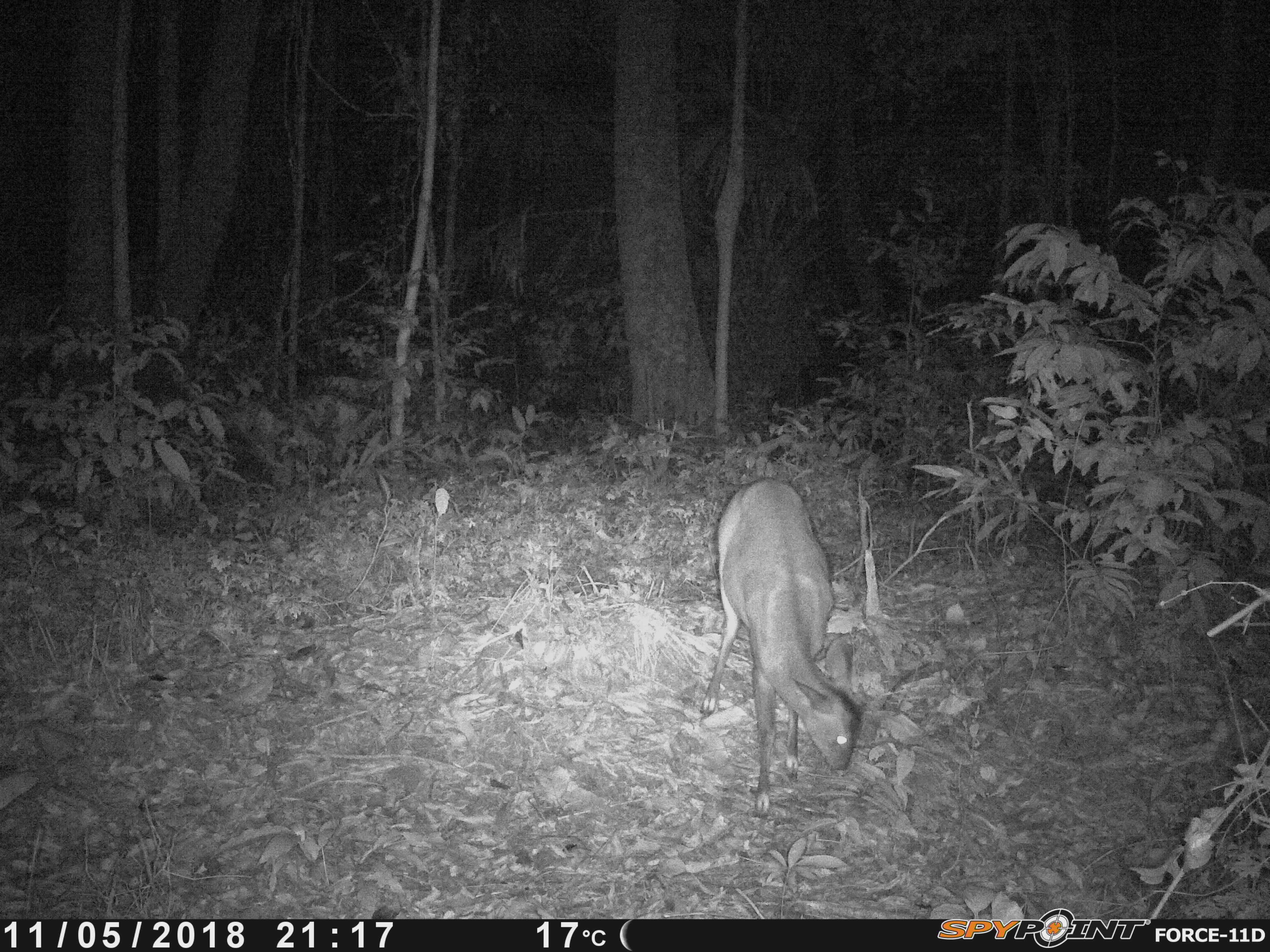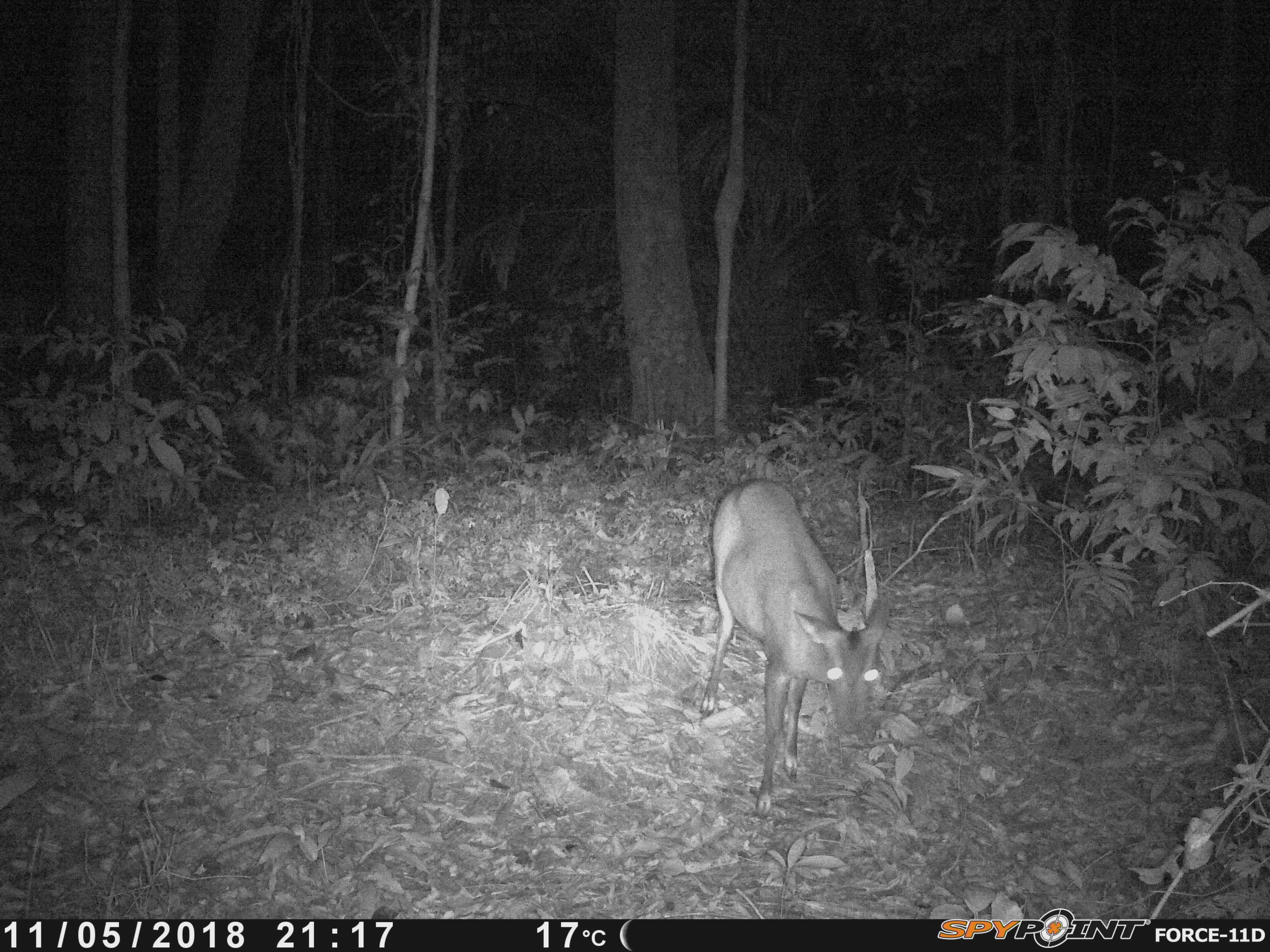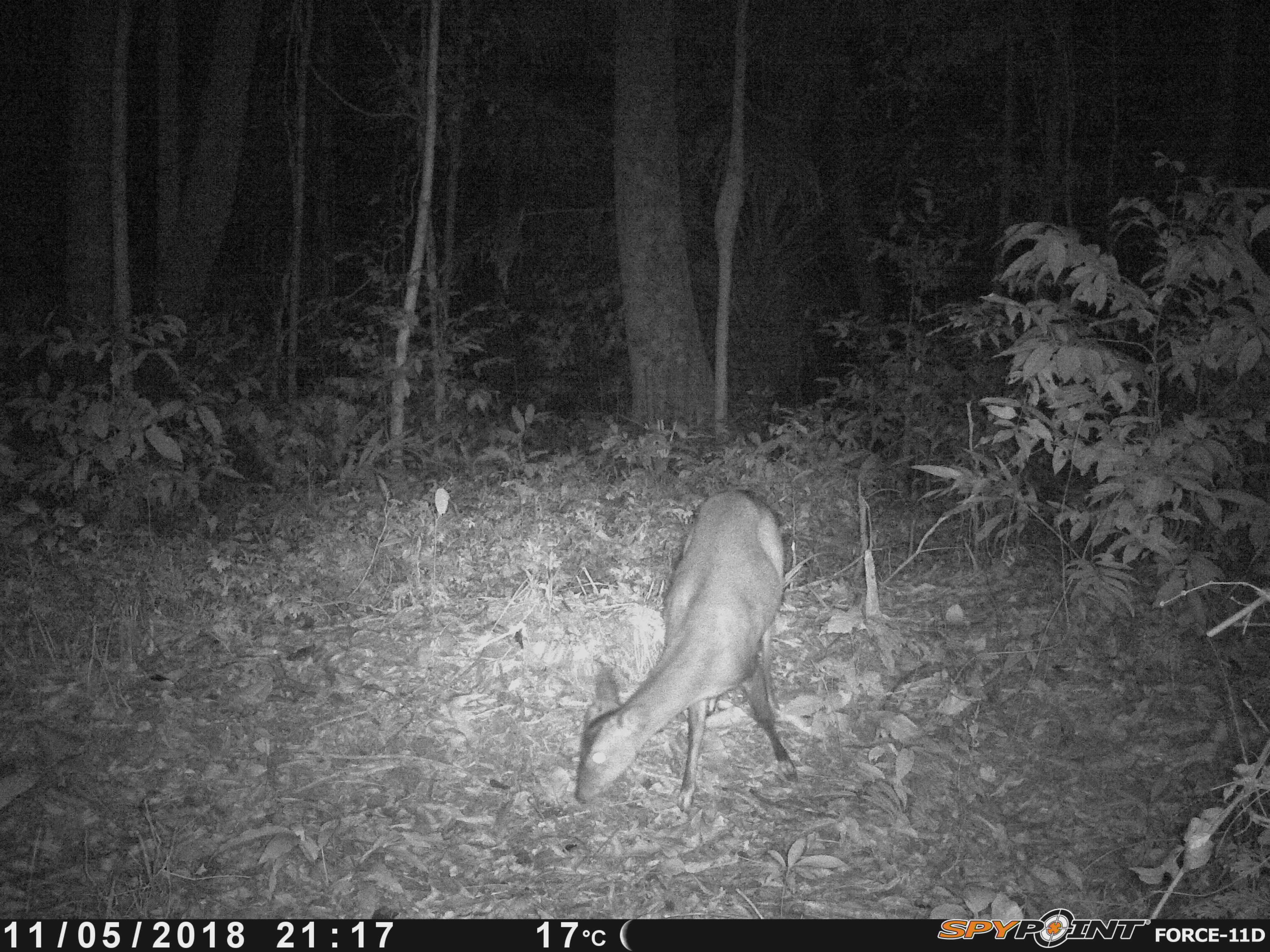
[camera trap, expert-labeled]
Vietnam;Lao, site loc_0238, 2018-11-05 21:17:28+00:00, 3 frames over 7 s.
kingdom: Animalia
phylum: Chordata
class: Mammalia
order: Artiodactyla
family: Cervidae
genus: Muntiacus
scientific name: Muntiacus vuquangensis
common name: large-antlered muntjac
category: large antlered muntjac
Large antlered muntjac (large-antlered muntjac) (Muntiacus vuquangensis). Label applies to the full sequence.